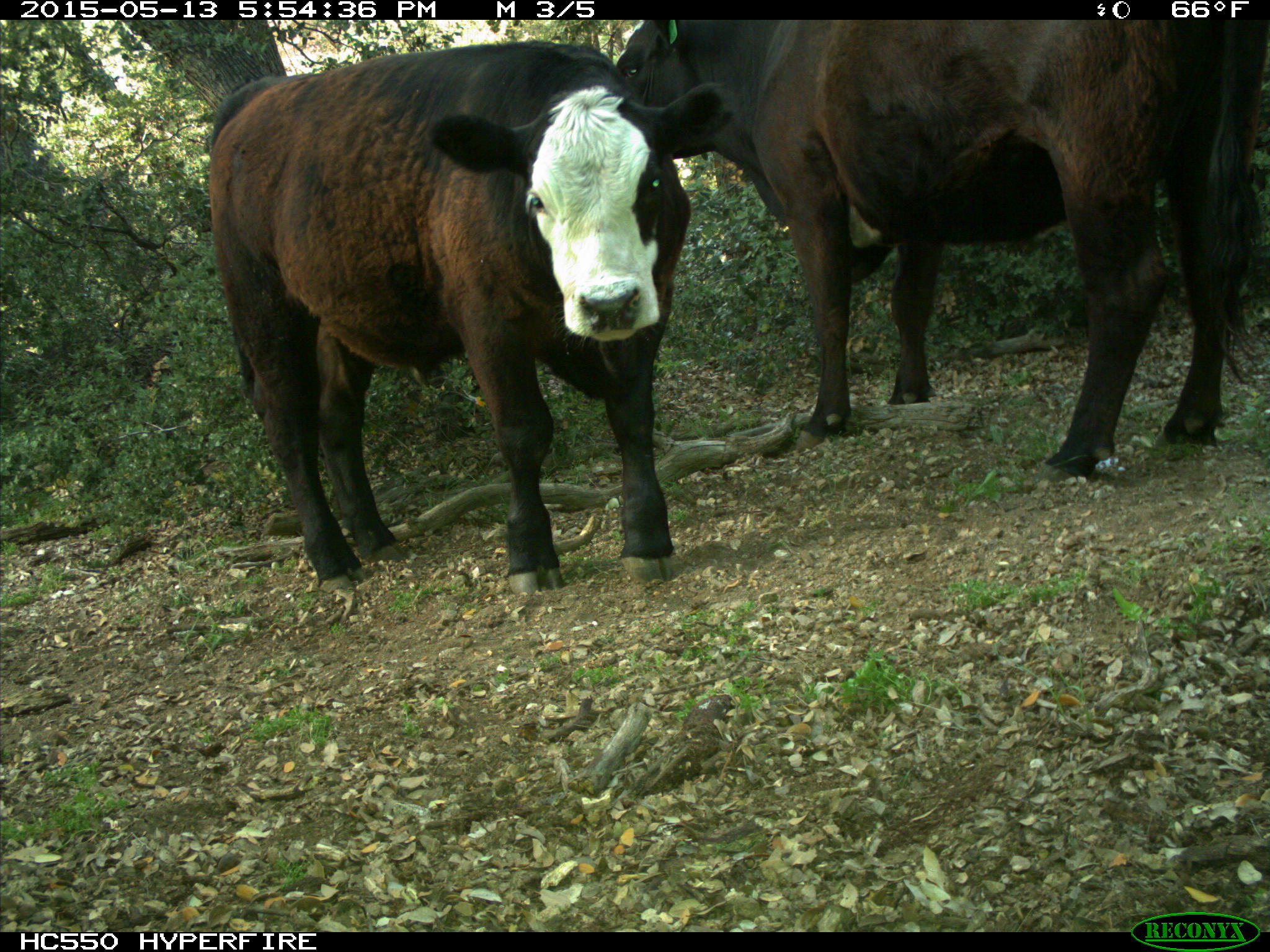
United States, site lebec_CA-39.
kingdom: Animalia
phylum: Chordata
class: Mammalia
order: Artiodactyla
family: Bovidae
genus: Bos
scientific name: Bos taurus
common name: domestic cow